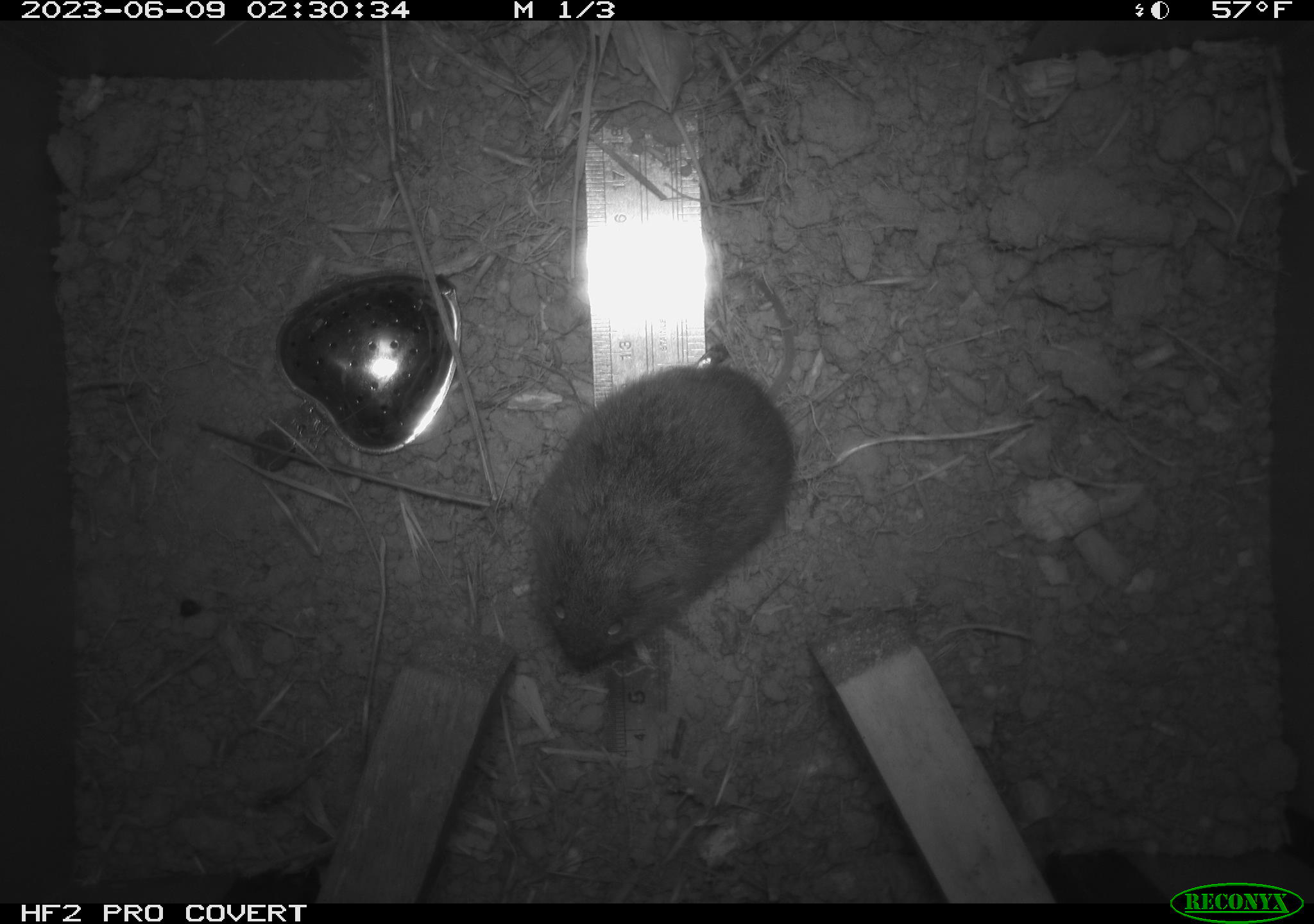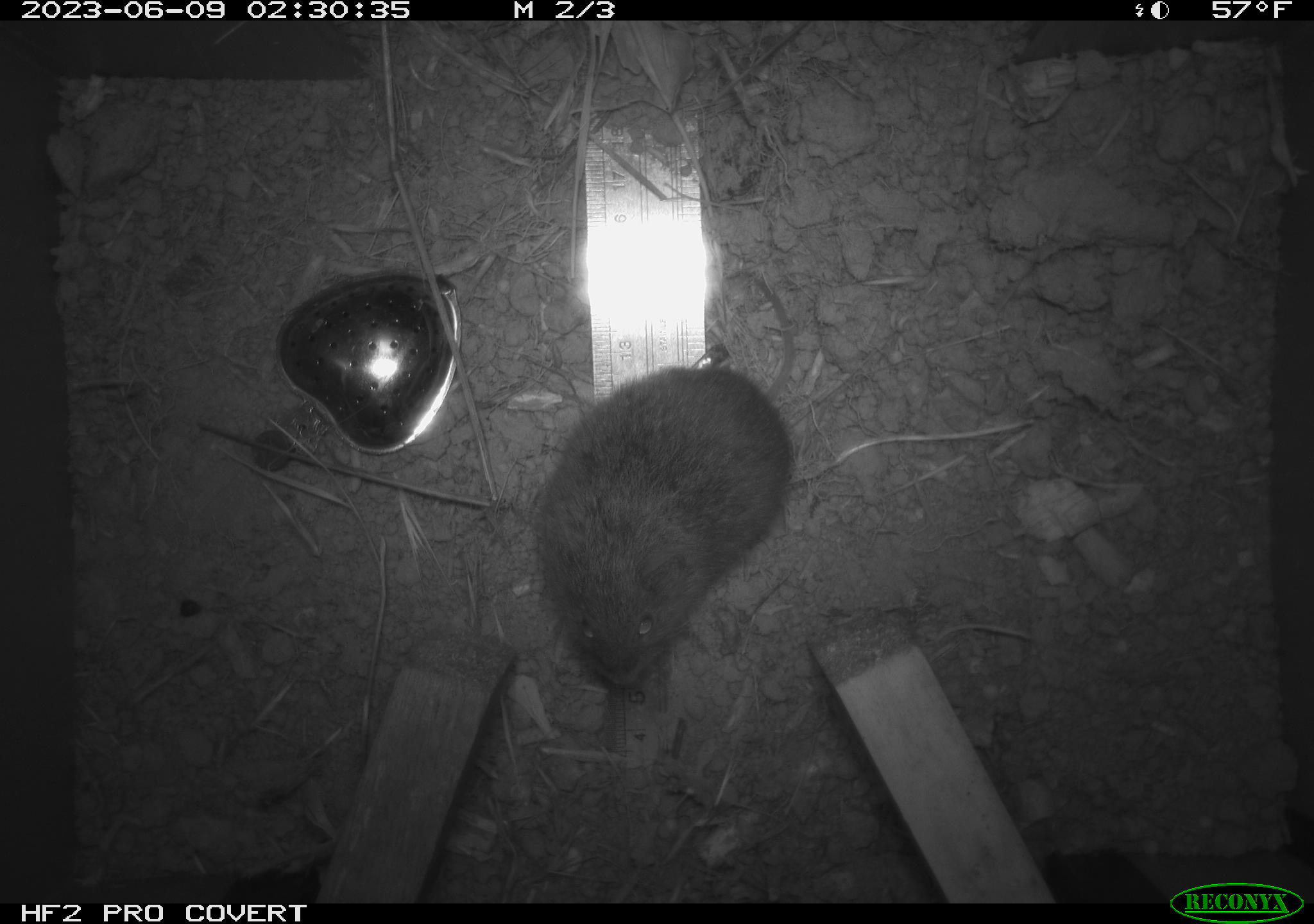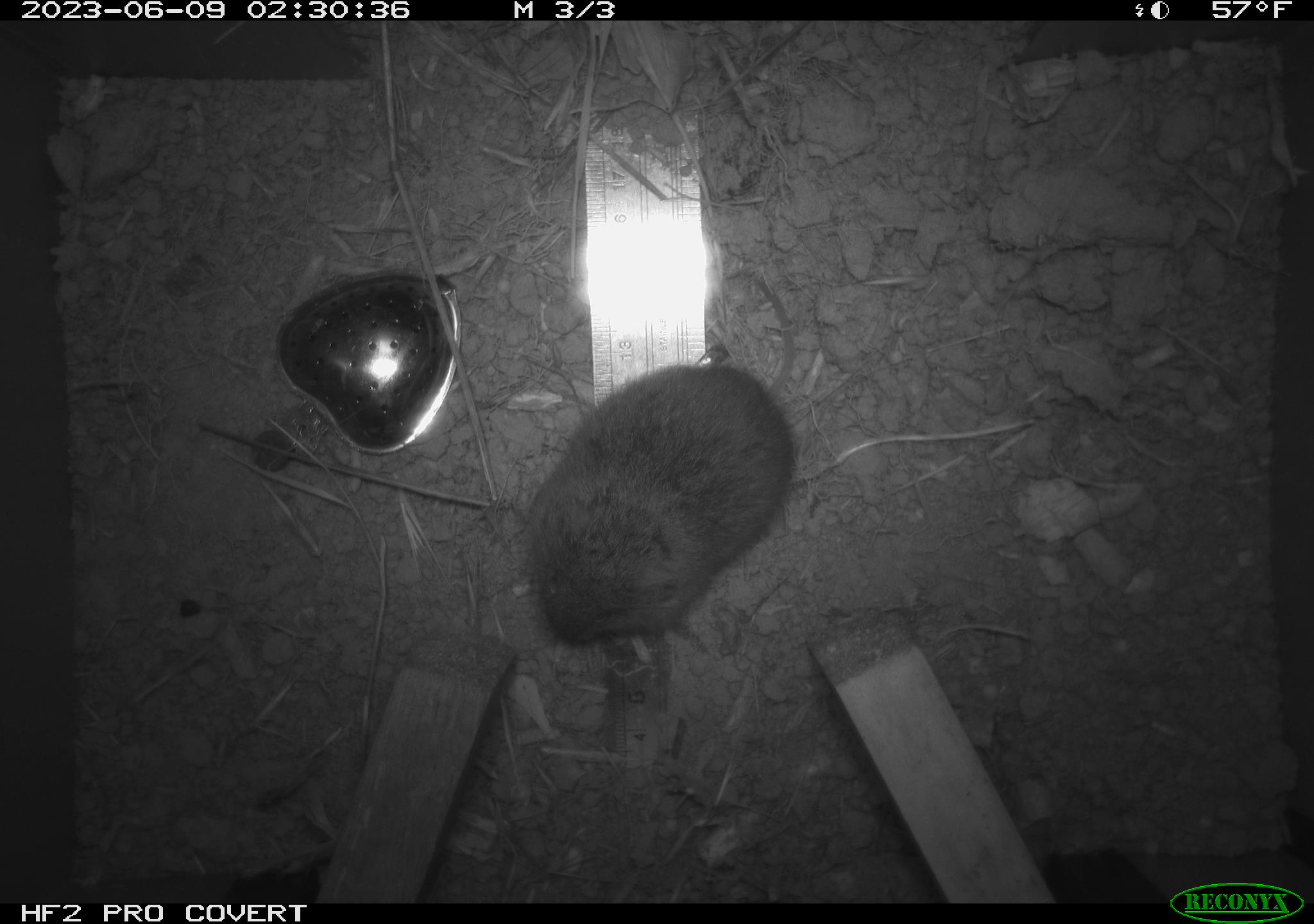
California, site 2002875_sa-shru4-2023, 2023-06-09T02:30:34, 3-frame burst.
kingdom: Animalia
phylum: Chordata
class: Mammalia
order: Rodentia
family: Cricetidae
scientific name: Arvicolinae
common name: voles, lemmings, and muskrats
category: arvicolinae subfamily